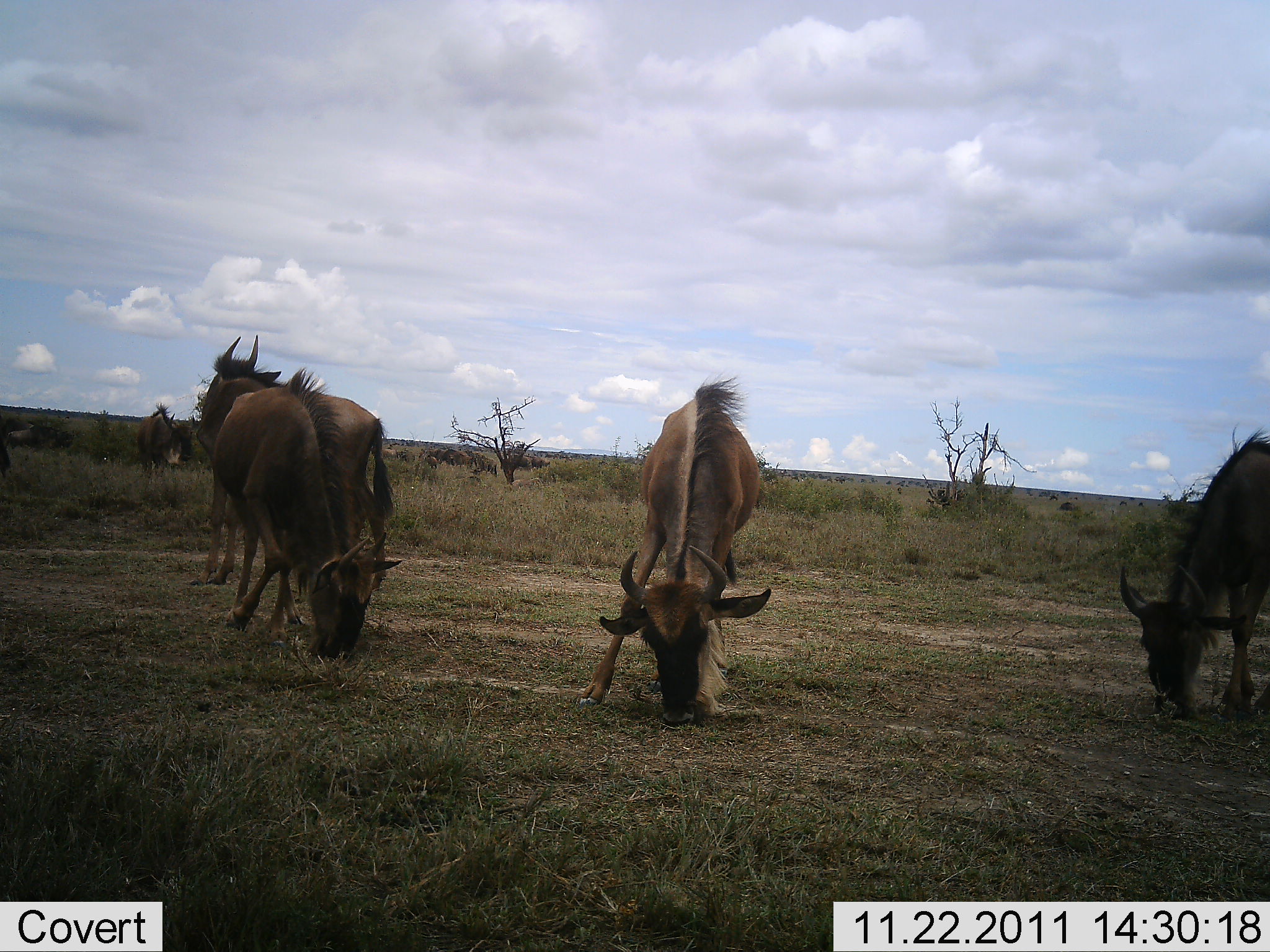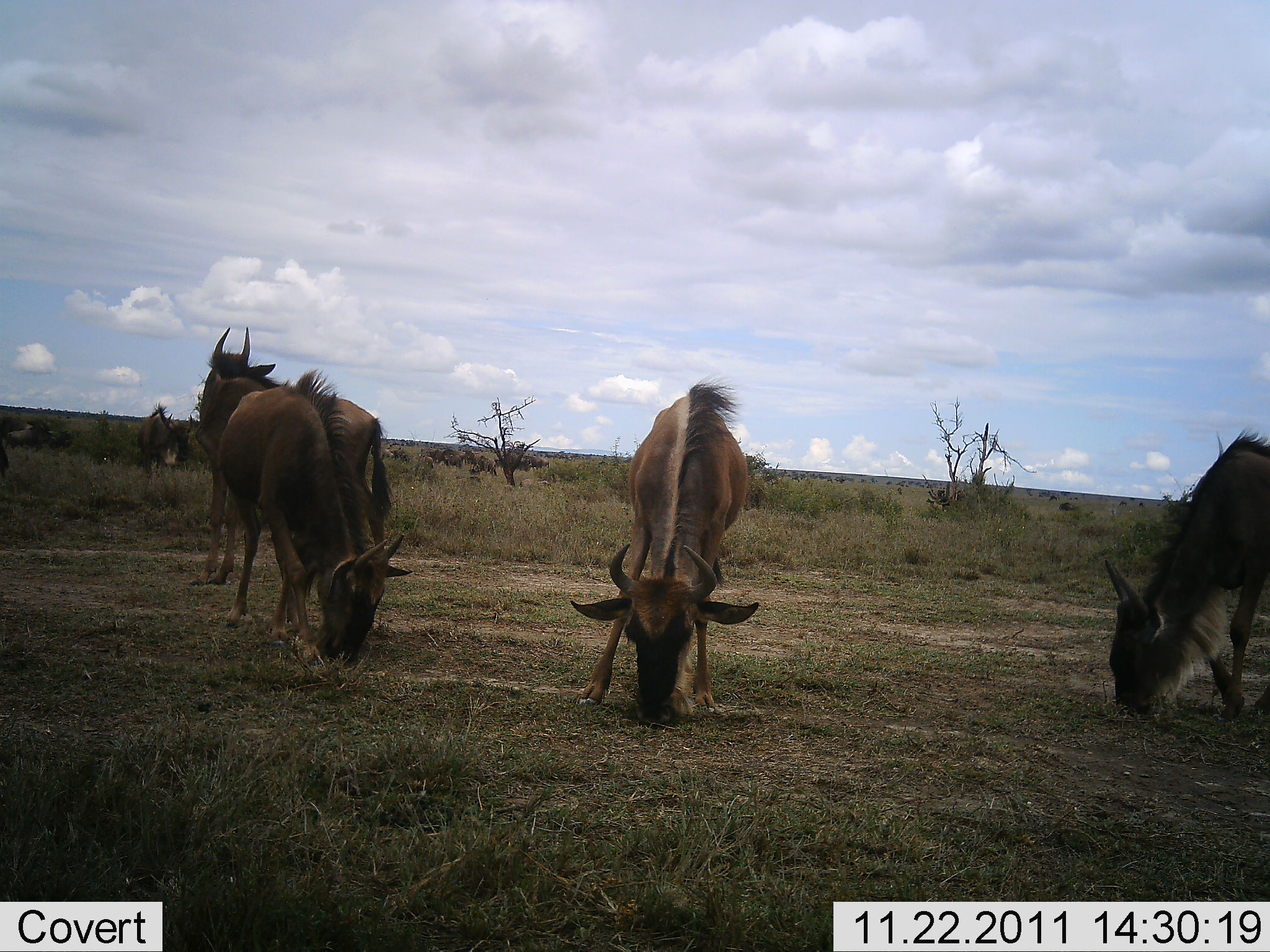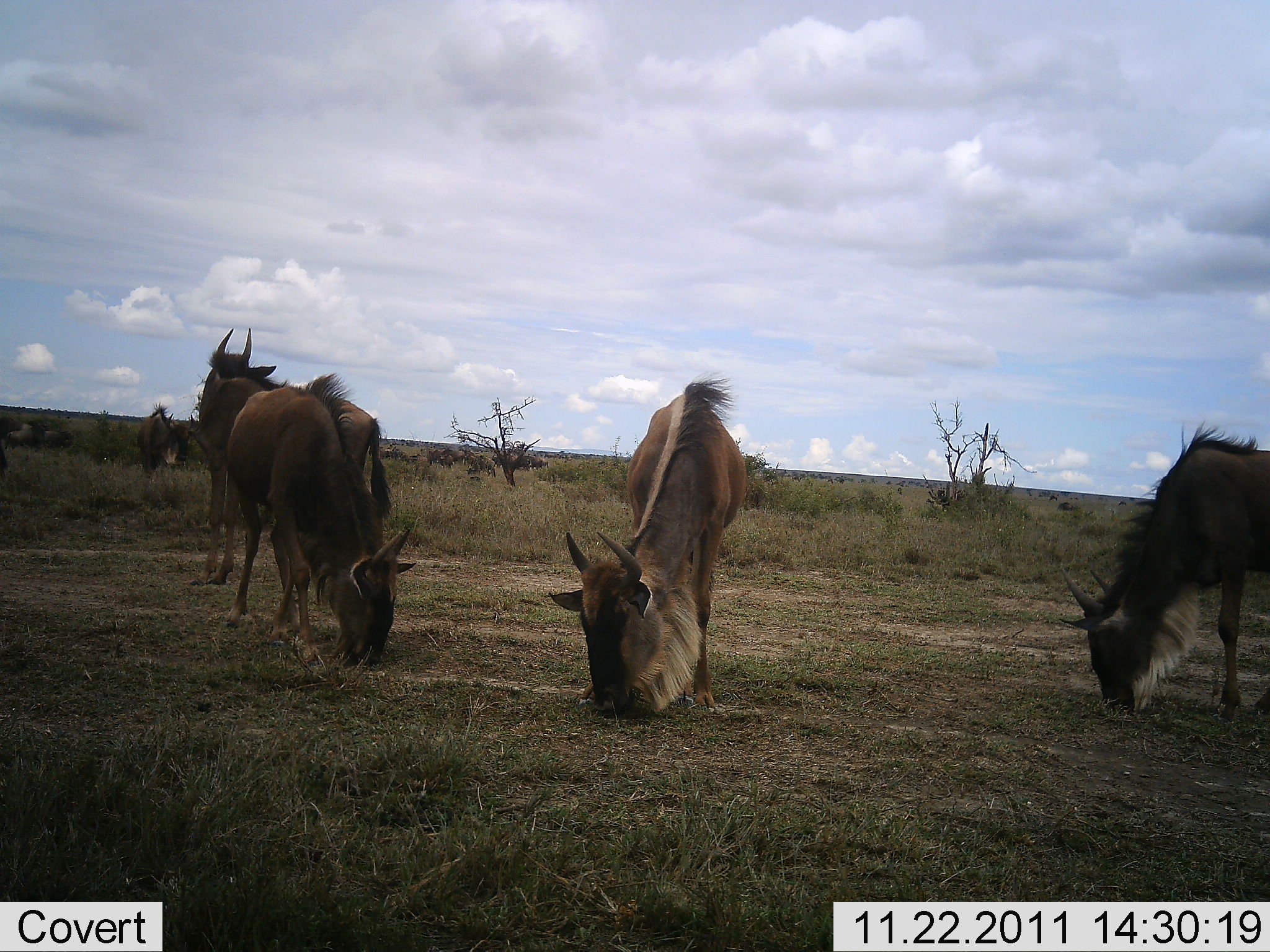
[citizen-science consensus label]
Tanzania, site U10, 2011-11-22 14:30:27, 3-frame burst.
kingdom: Animalia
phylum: Chordata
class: Mammalia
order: Artiodactyla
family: Bovidae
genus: Connochaetes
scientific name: Connochaetes taurinus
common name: blue wildebeest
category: wildebeest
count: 6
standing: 20%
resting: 0%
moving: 0%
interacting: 0%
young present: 0%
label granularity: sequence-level